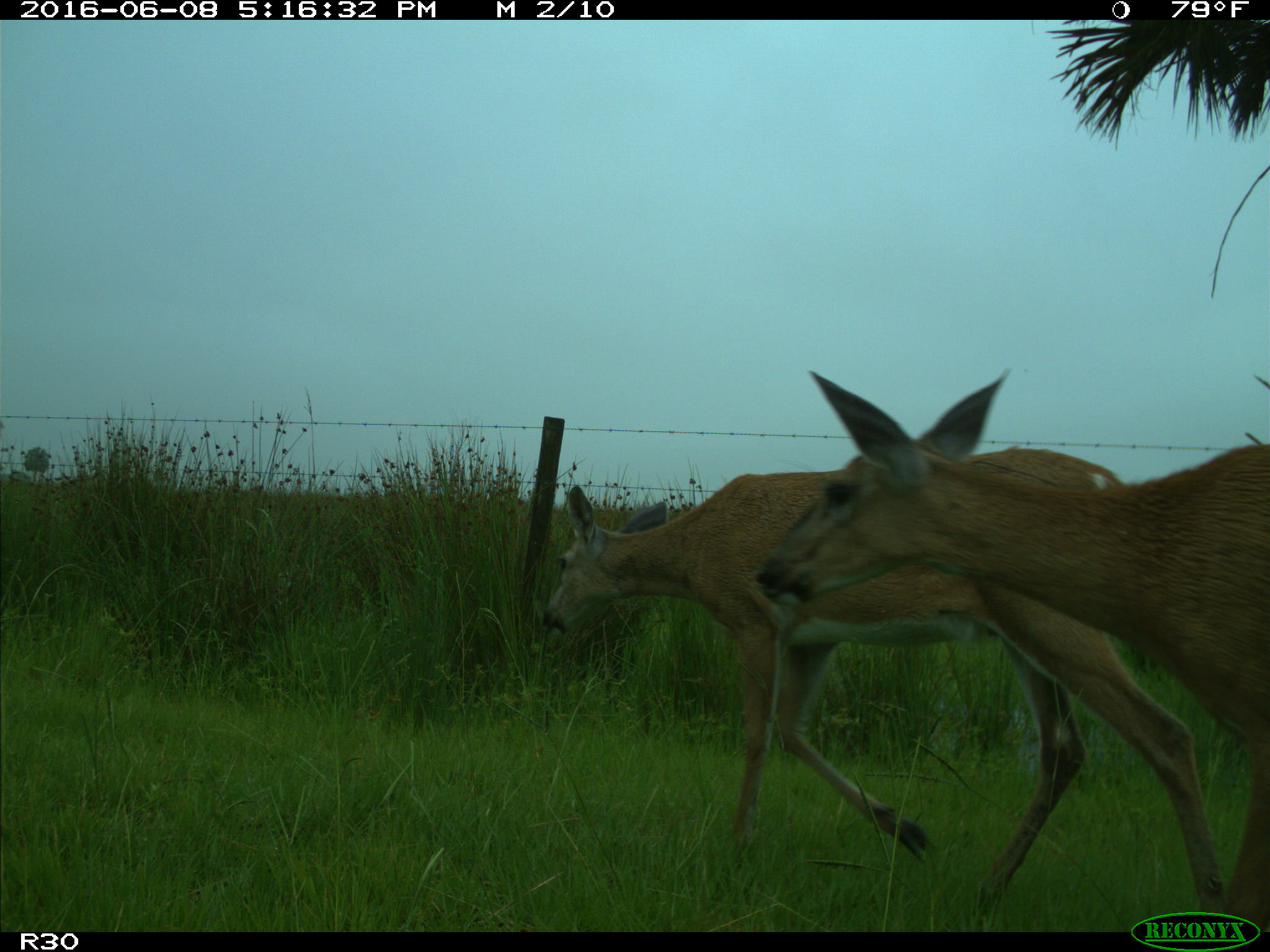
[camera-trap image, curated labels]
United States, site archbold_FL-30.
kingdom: Animalia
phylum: Chordata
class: Mammalia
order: Artiodactyla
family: Cervidae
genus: Odocoileus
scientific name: Odocoileus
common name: deer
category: unidentified deer